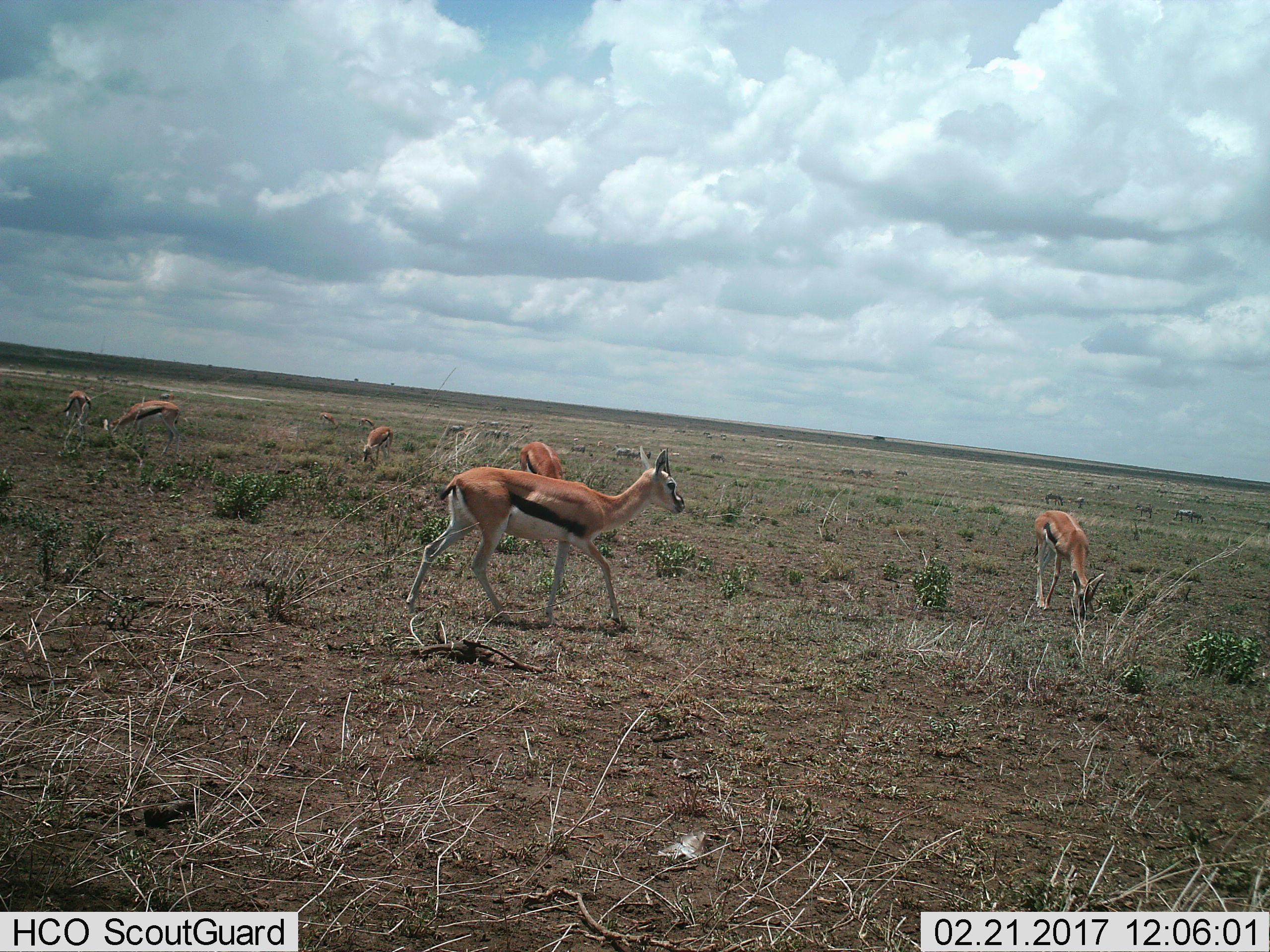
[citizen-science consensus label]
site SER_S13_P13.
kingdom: Animalia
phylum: Chordata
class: Mammalia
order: Artiodactyla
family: Bovidae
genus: Eudorcas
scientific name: Eudorcas thomsonii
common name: thomson's gazelle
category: gazellethomsons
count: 8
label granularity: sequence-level